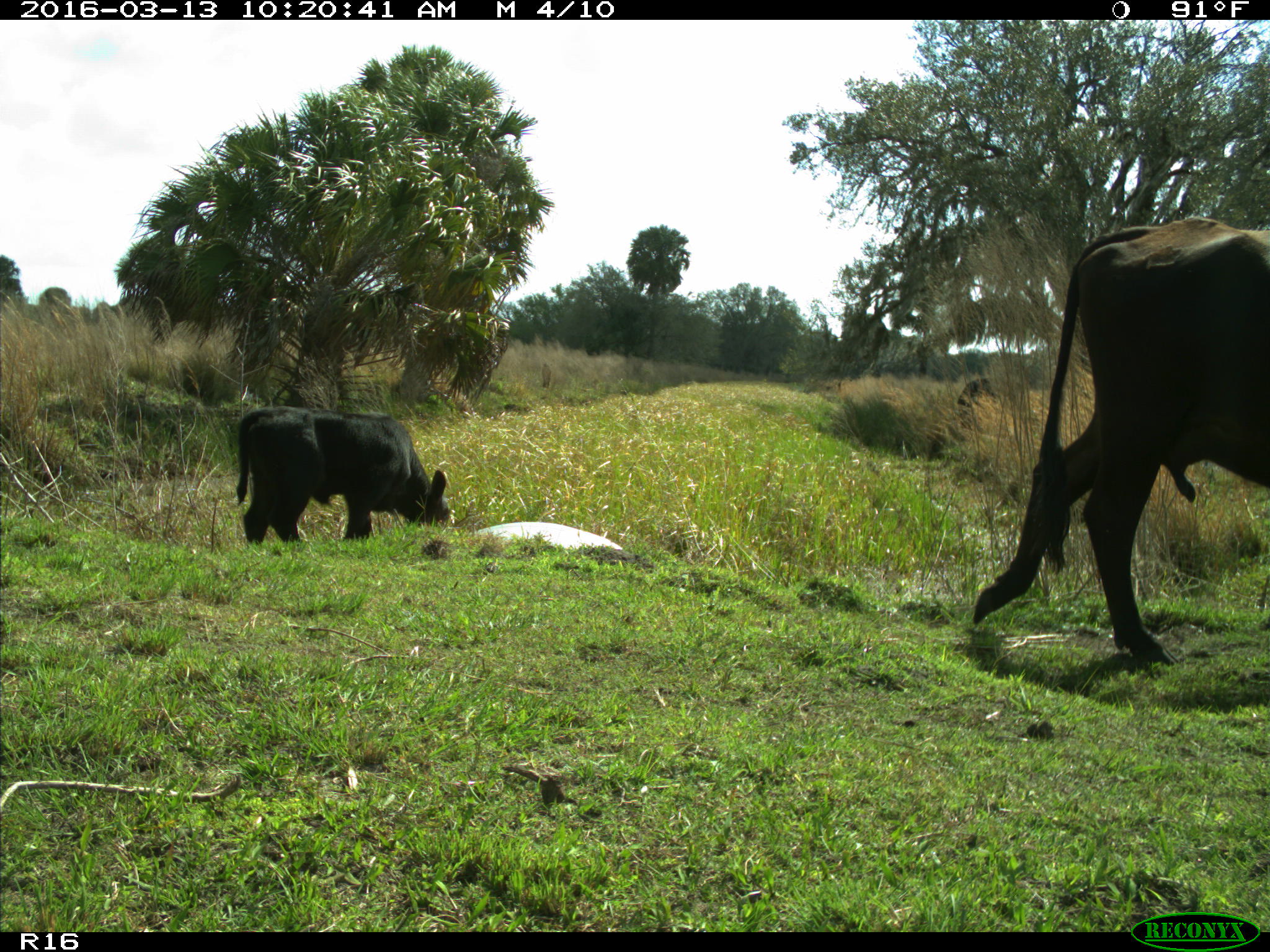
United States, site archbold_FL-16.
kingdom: Animalia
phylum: Chordata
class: Mammalia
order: Artiodactyla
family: Bovidae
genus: Bos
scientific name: Bos taurus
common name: domestic cow